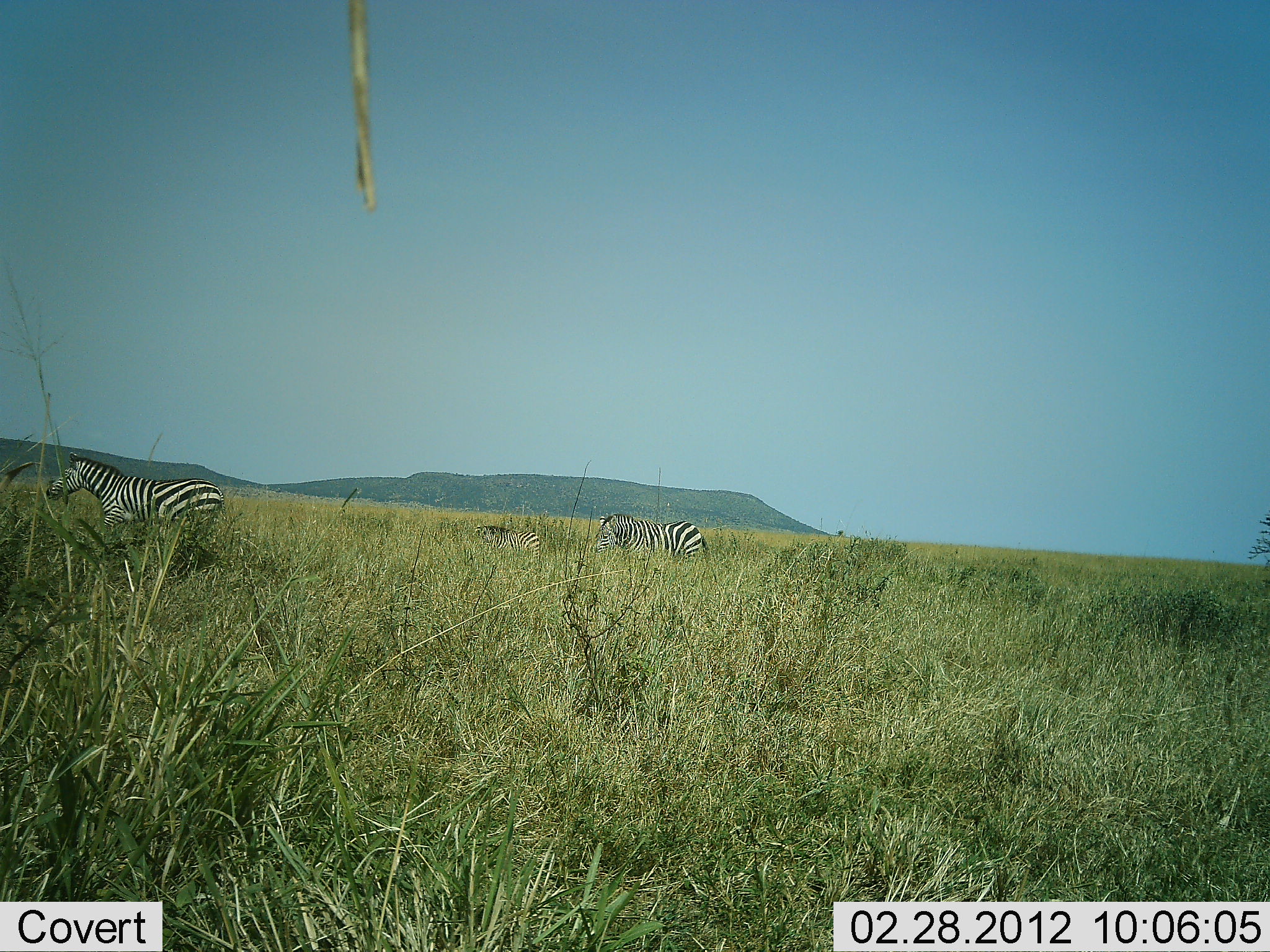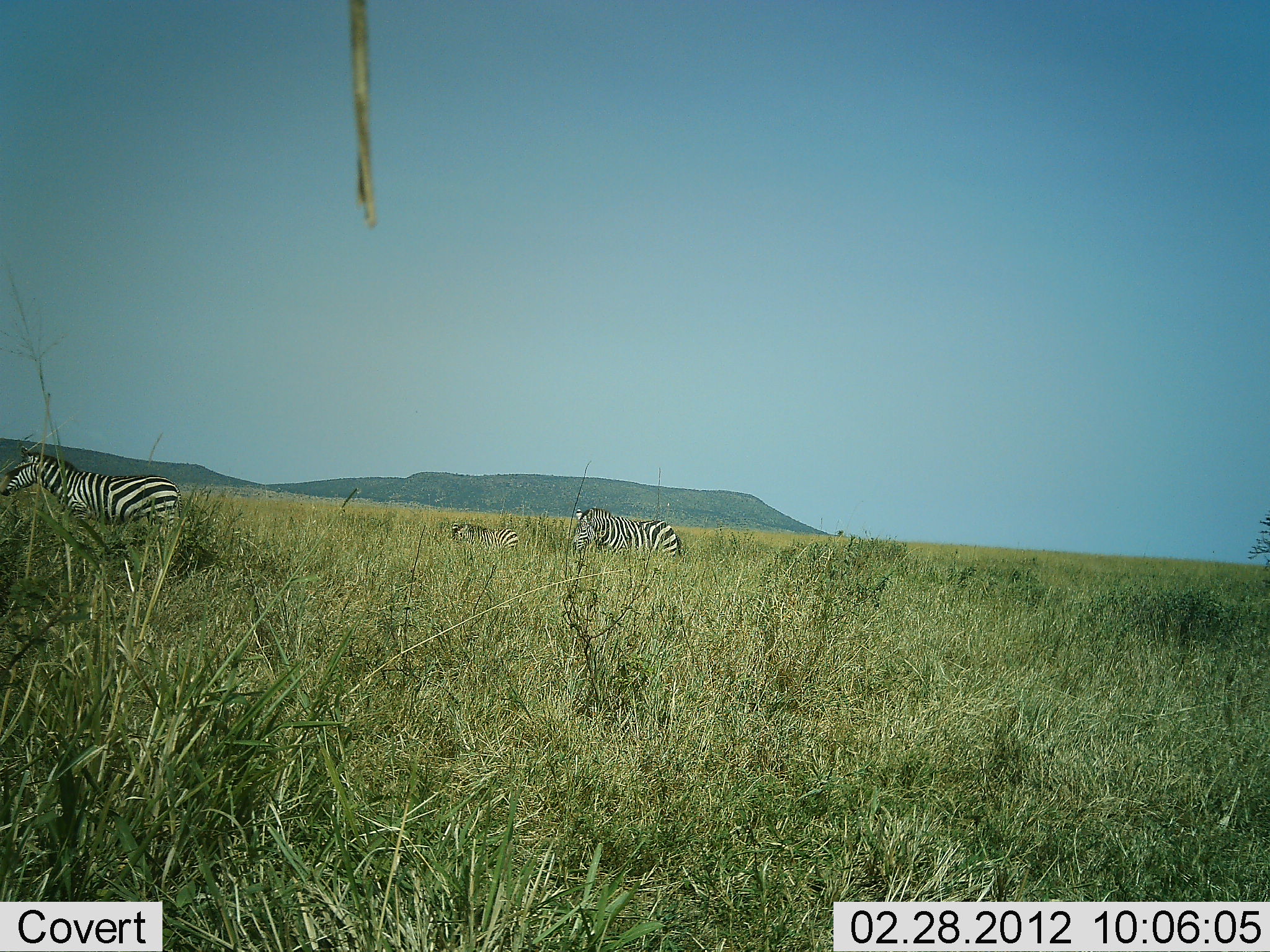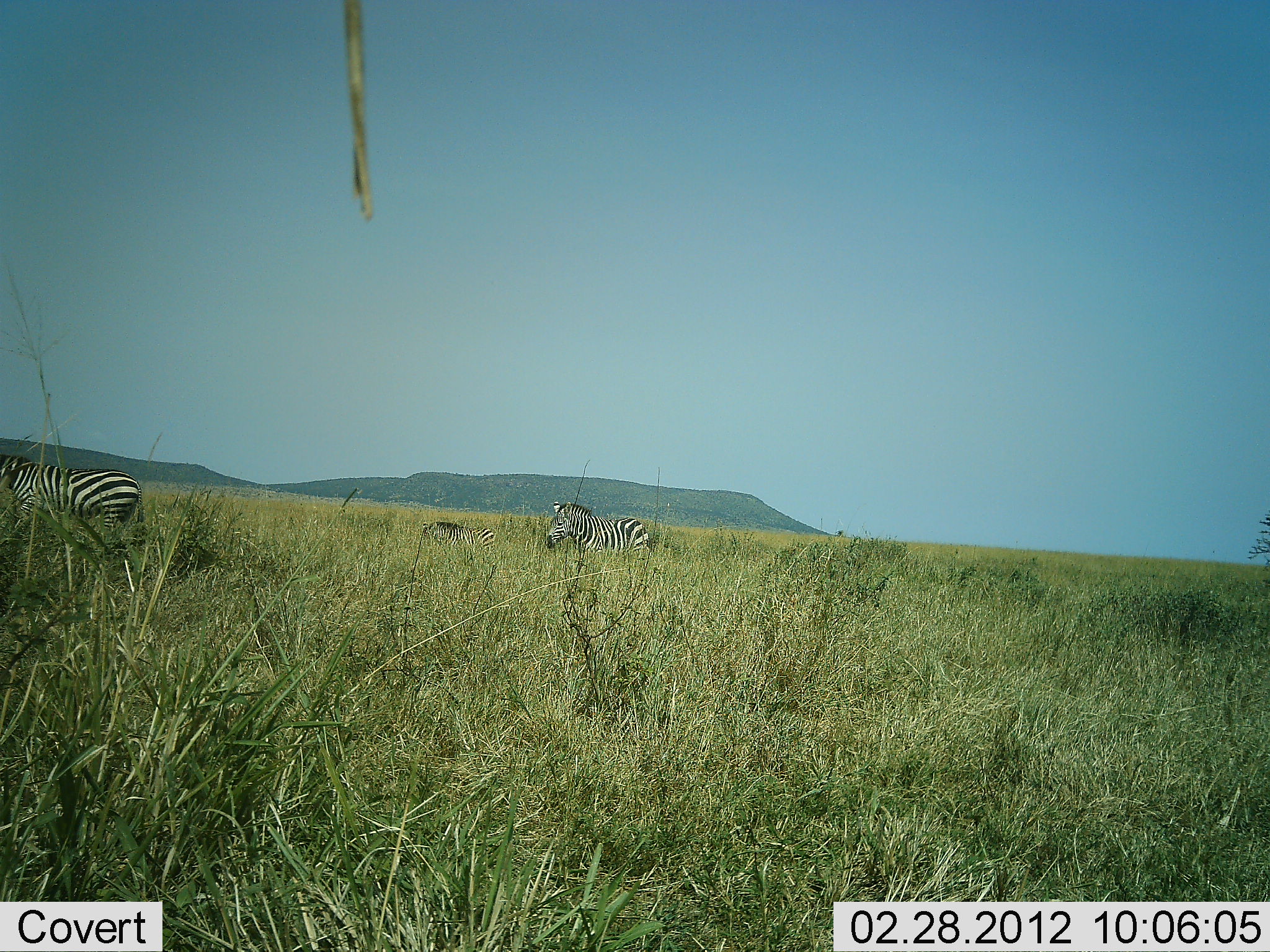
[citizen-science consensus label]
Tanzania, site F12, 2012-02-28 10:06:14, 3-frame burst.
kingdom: Animalia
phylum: Chordata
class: Mammalia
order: Perissodactyla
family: Equidae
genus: Equus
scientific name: Equus quagga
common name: plains zebra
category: zebra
Zebra (plains zebra) (Equus quagga), count 3. Behavior (volunteer vote fractions): standing 14%, resting 0%, moving 93%, interacting 0%. Young present (vote fraction): 52%. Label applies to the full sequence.